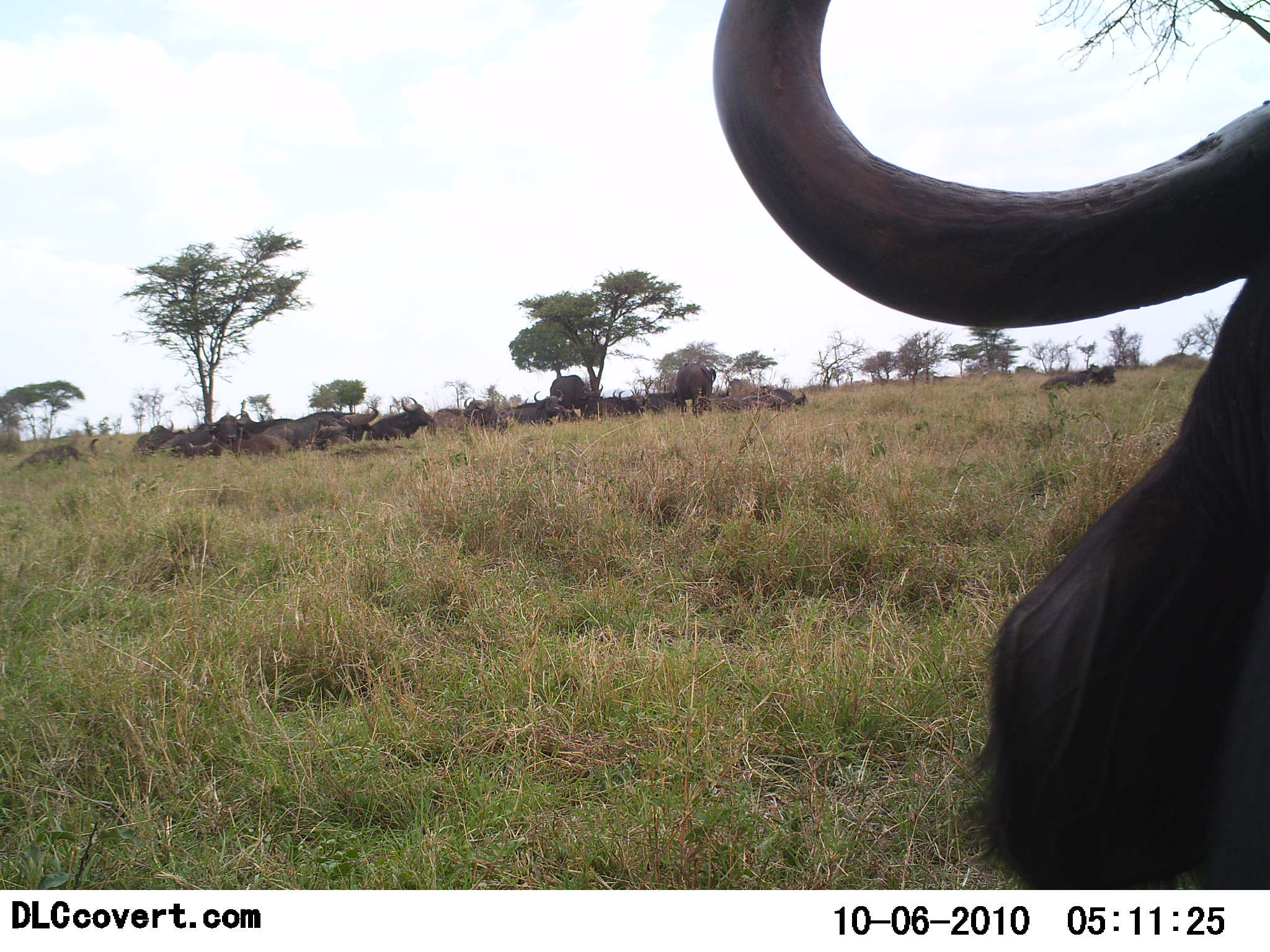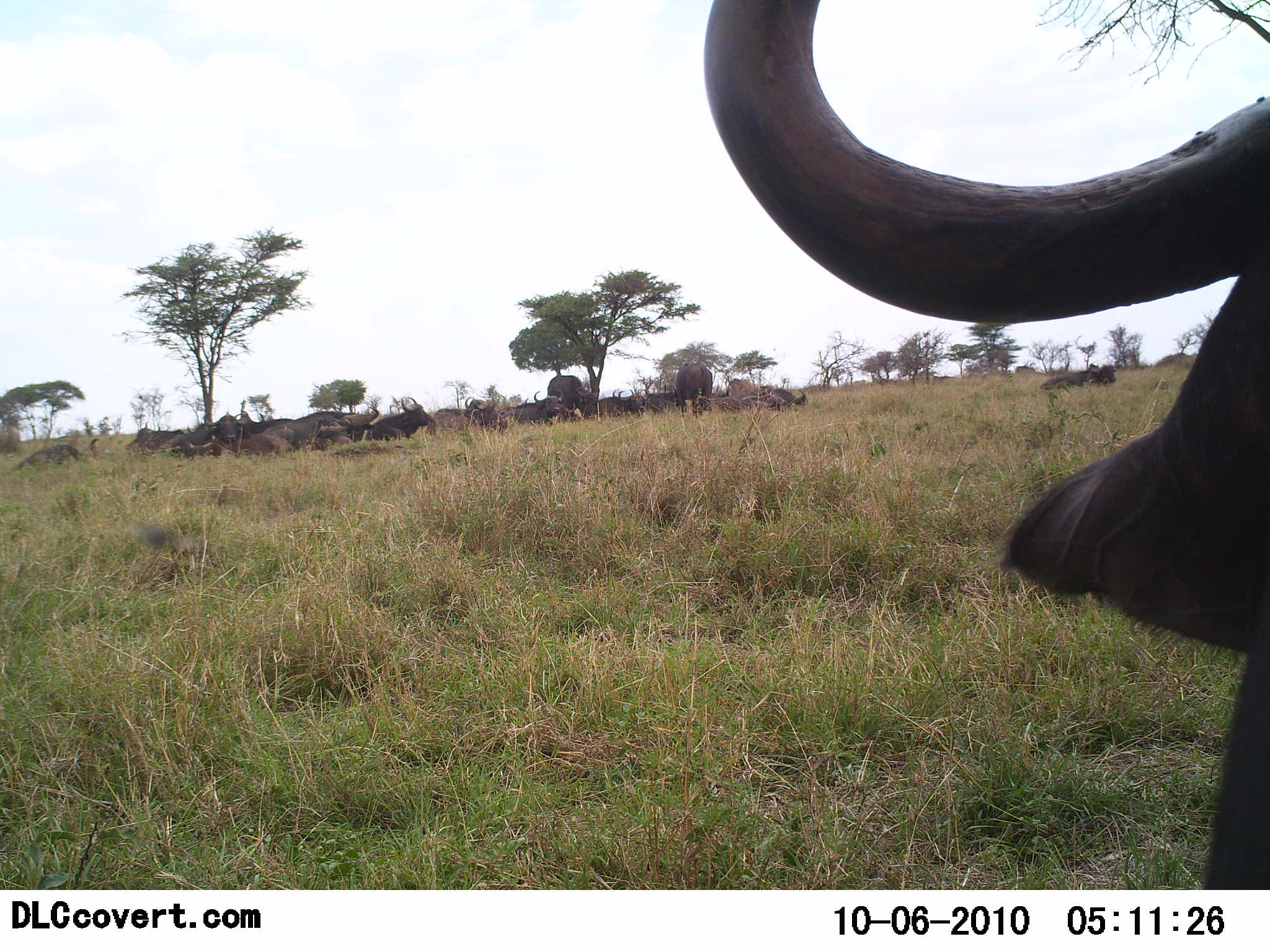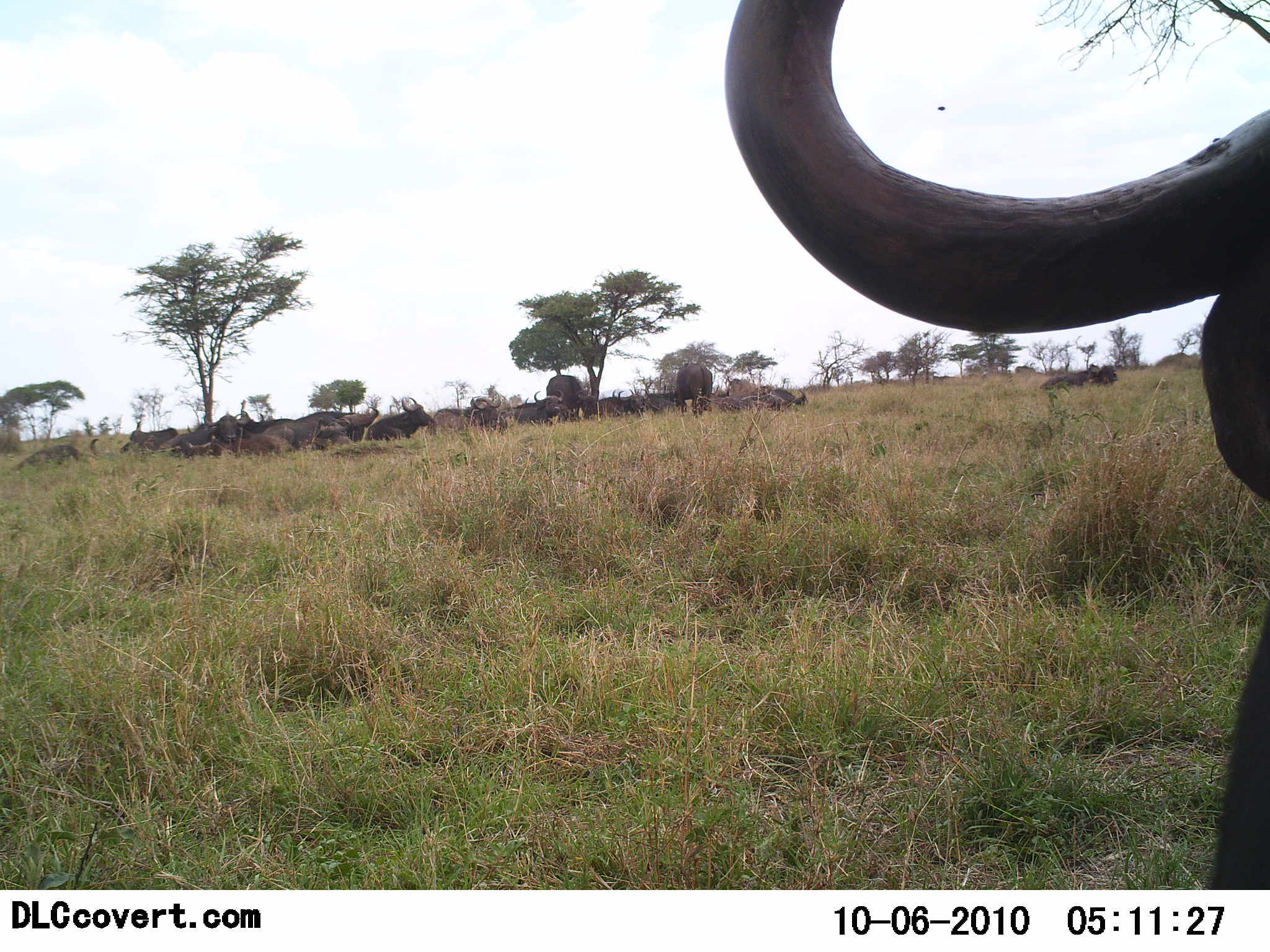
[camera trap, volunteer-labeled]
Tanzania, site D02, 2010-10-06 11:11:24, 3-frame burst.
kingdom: Animalia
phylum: Chordata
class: Mammalia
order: Artiodactyla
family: Bovidae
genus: Syncerus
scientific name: Syncerus caffer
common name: cape buffalo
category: buffalo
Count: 11-50.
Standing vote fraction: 38%.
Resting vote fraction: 88%.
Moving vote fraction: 6%.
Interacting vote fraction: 0%.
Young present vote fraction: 6%.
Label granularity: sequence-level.